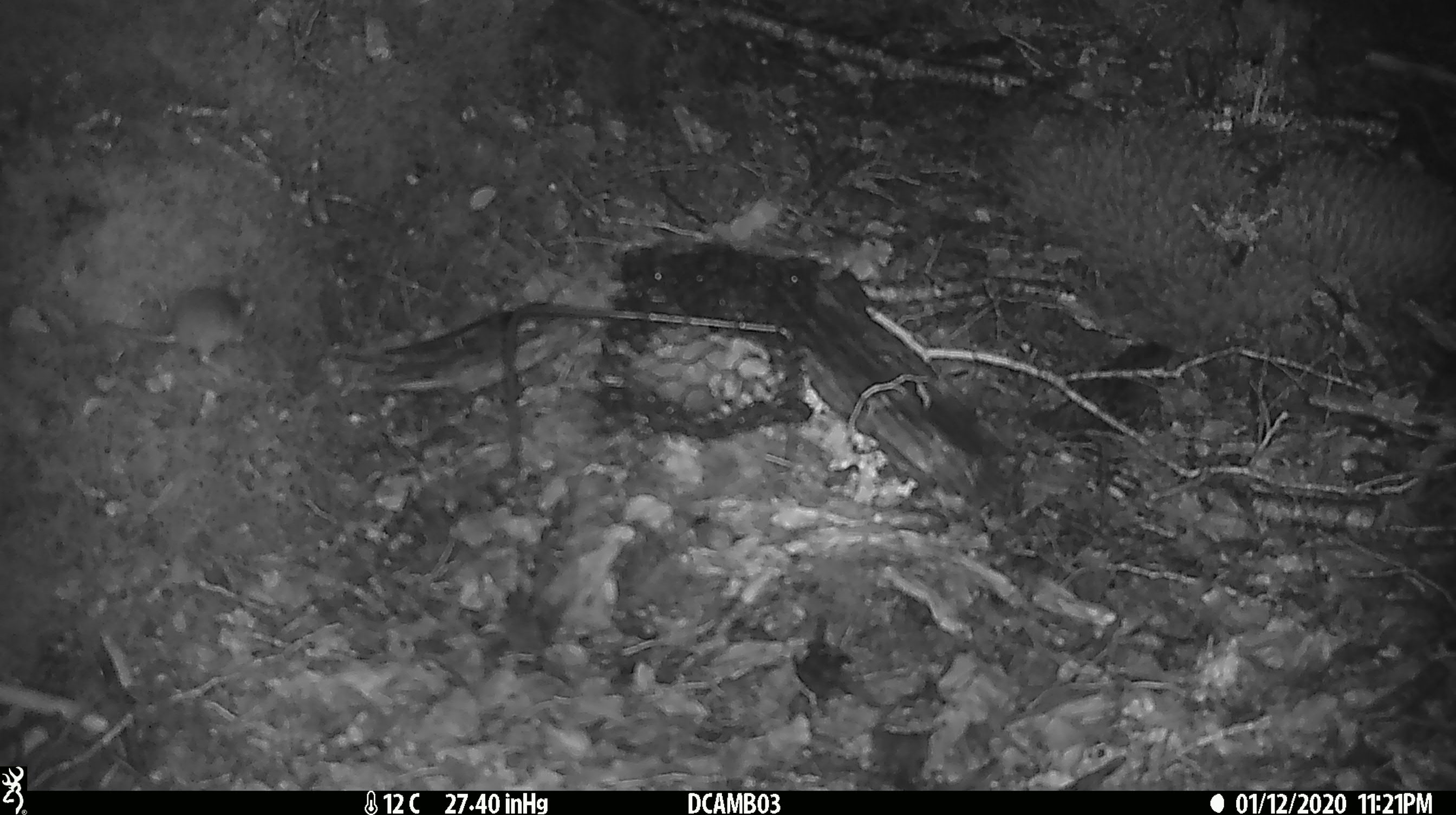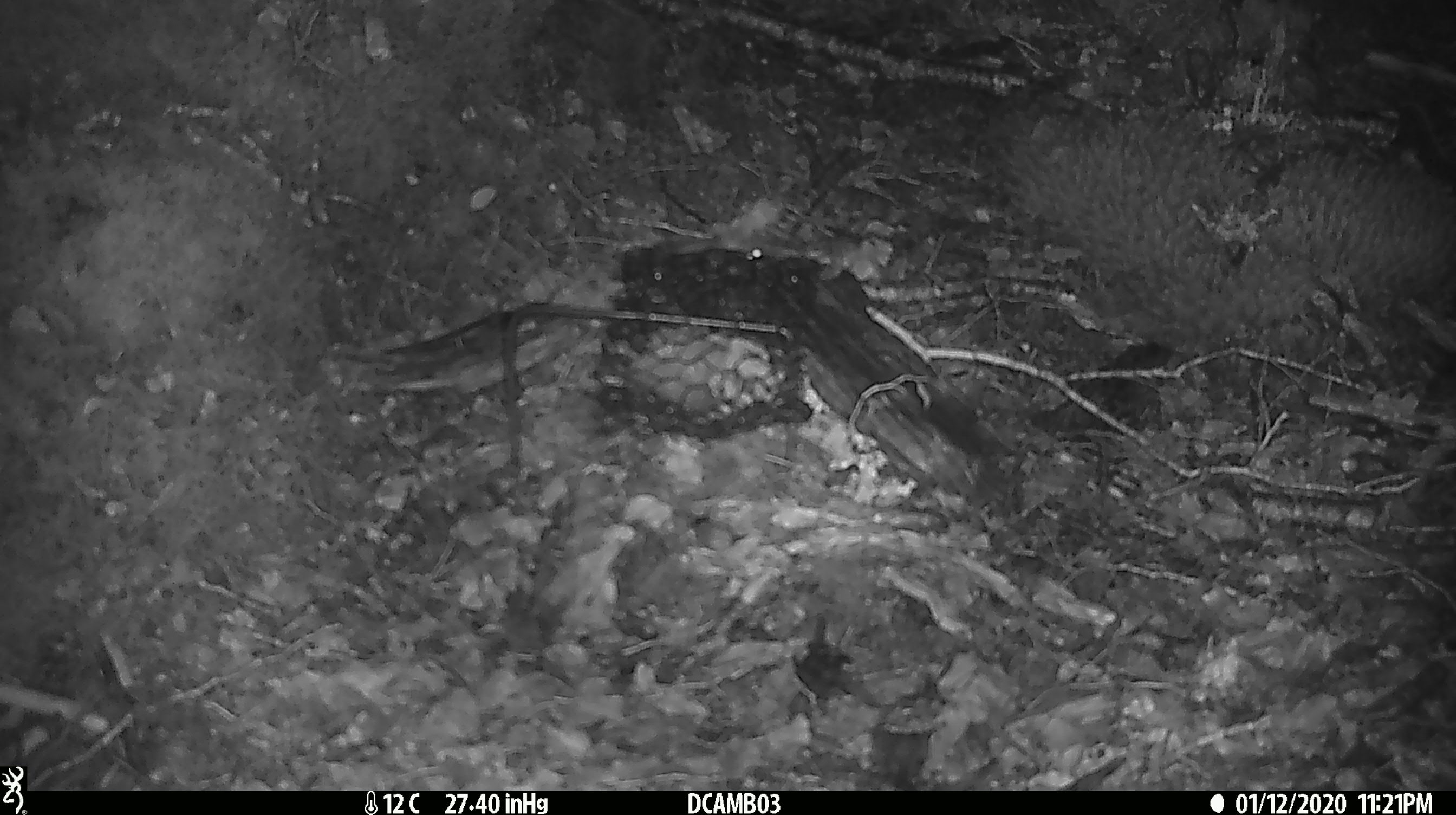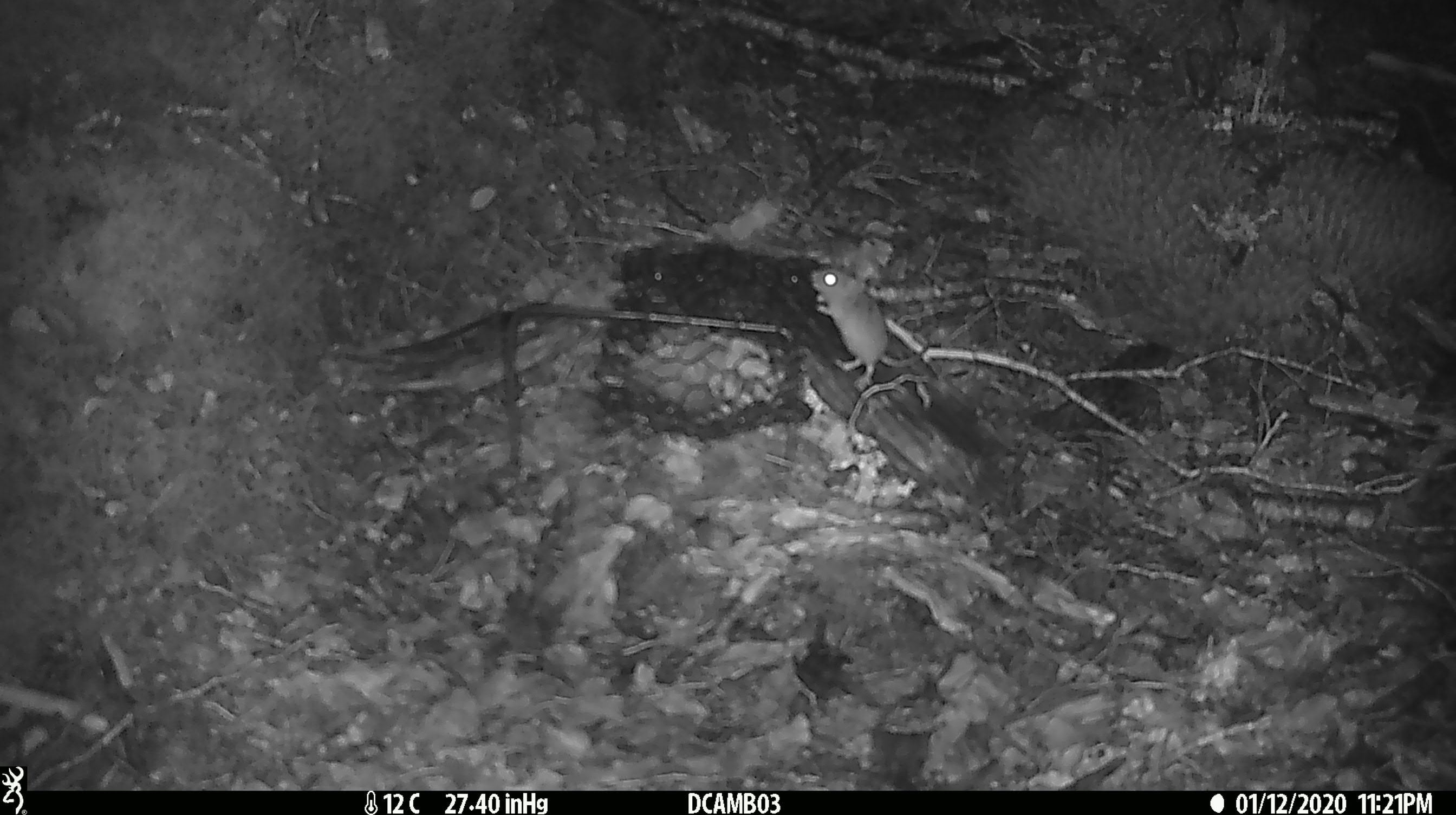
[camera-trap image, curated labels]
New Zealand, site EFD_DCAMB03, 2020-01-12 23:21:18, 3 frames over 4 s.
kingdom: Animalia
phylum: Chordata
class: Mammalia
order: Rodentia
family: Muridae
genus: Mus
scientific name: Mus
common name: mouse